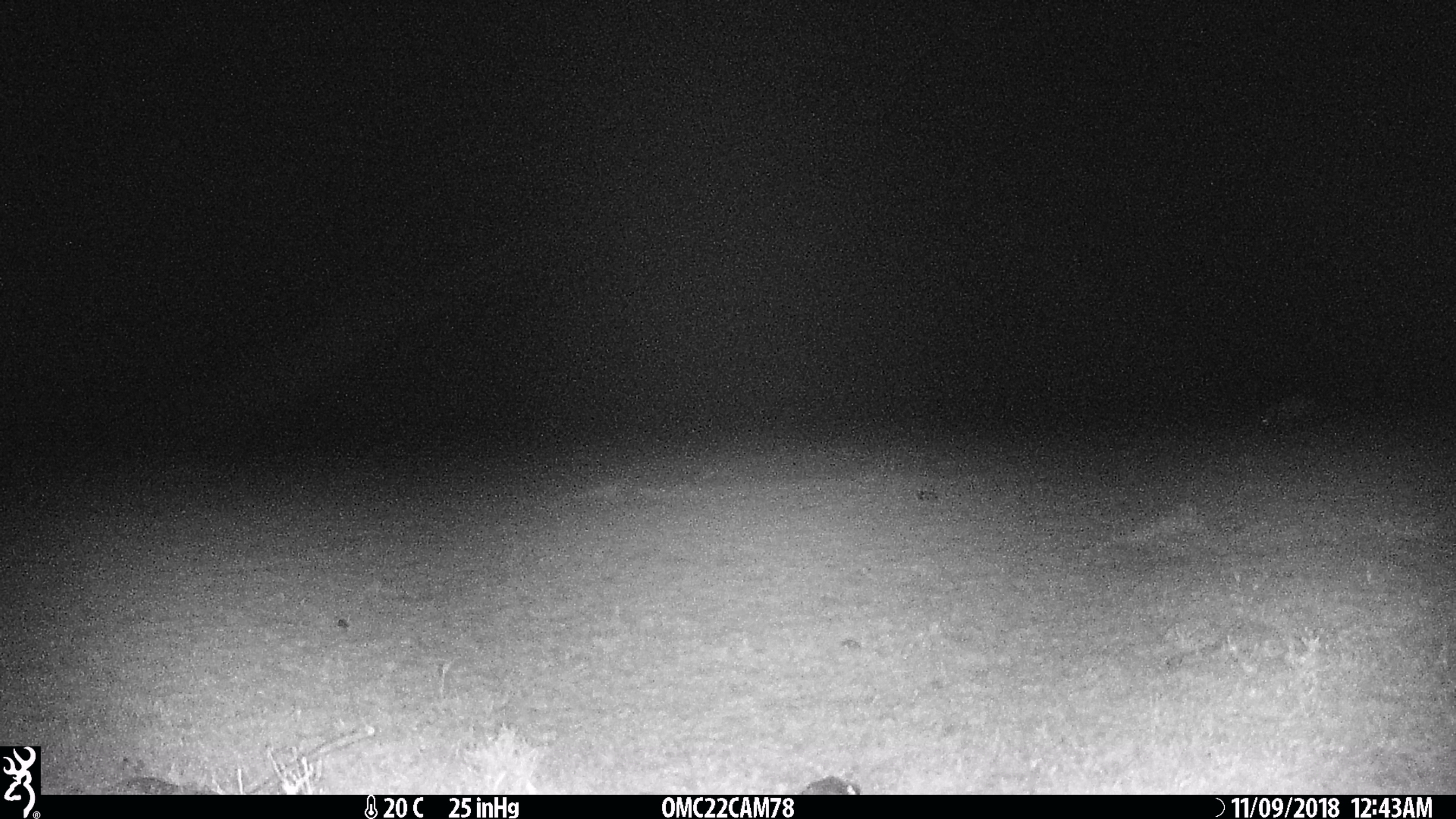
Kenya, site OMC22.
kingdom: Animalia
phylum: Chordata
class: Mammalia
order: Tubulidentata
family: Orycteropodidae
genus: Orycteropus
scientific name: Orycteropus afer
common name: aardvark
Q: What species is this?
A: Aardvark (Orycteropus afer).